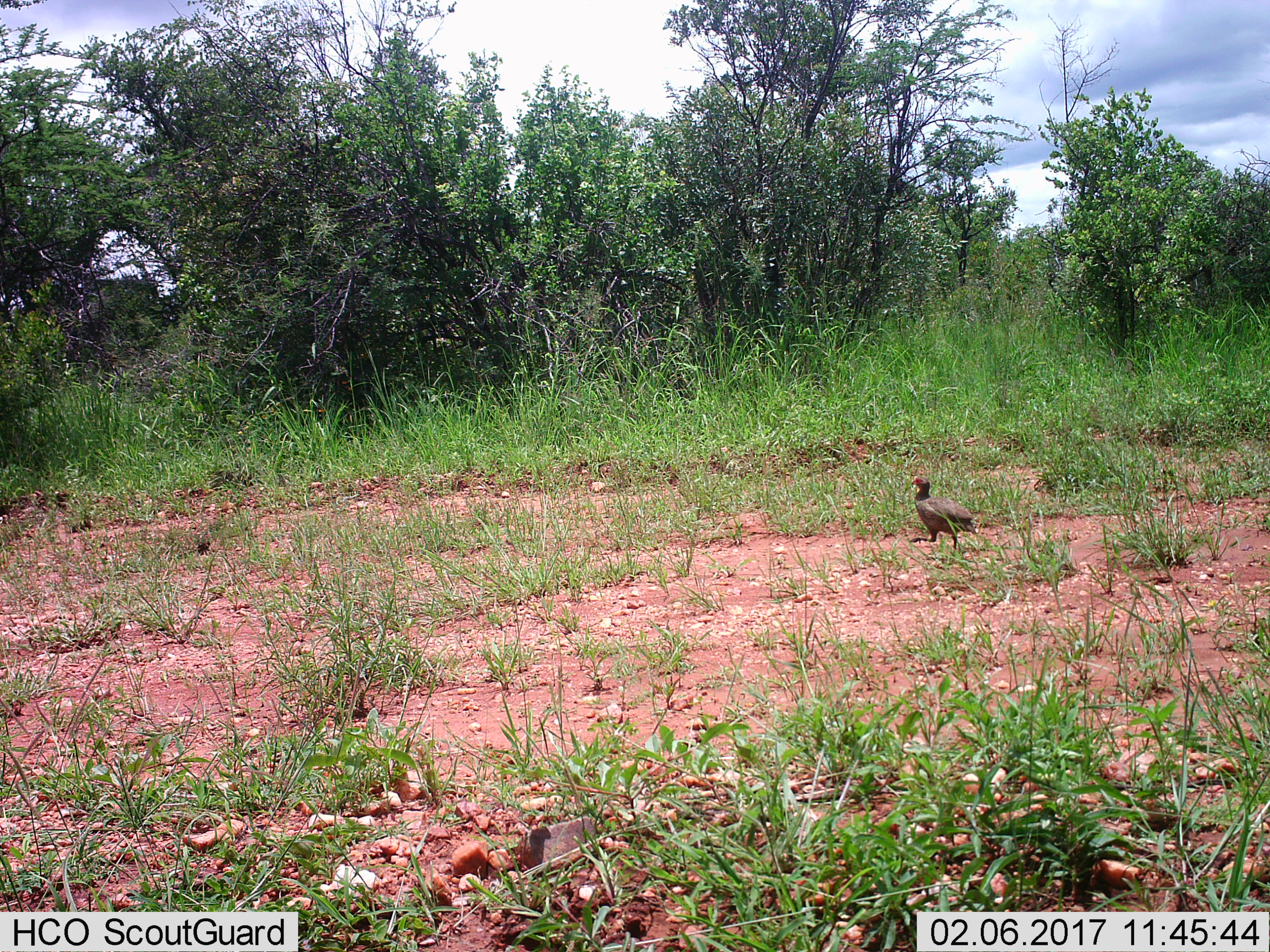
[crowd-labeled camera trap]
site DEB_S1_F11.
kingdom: Animalia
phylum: Chordata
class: Aves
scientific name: Aves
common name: bird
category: birdother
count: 1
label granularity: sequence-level